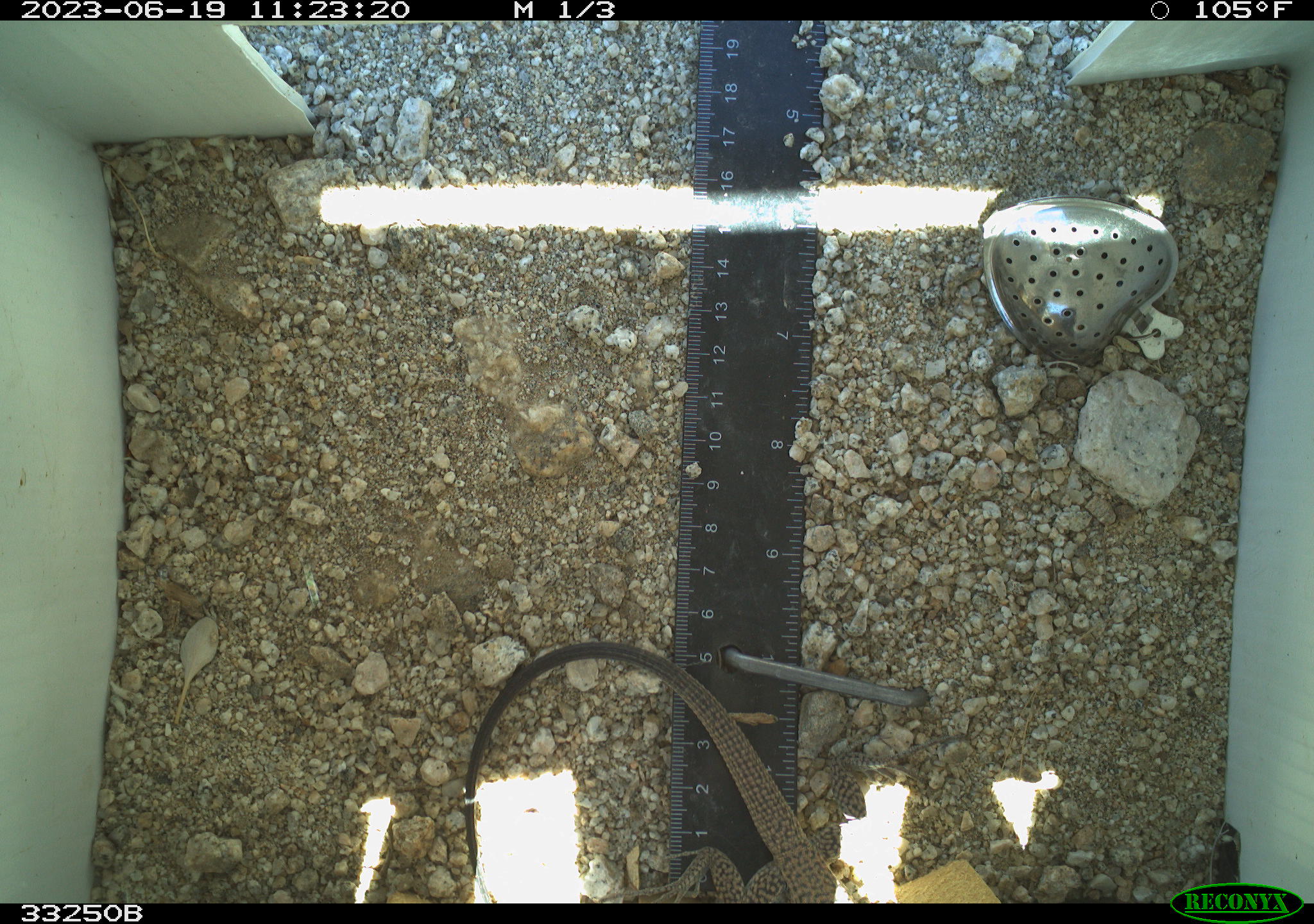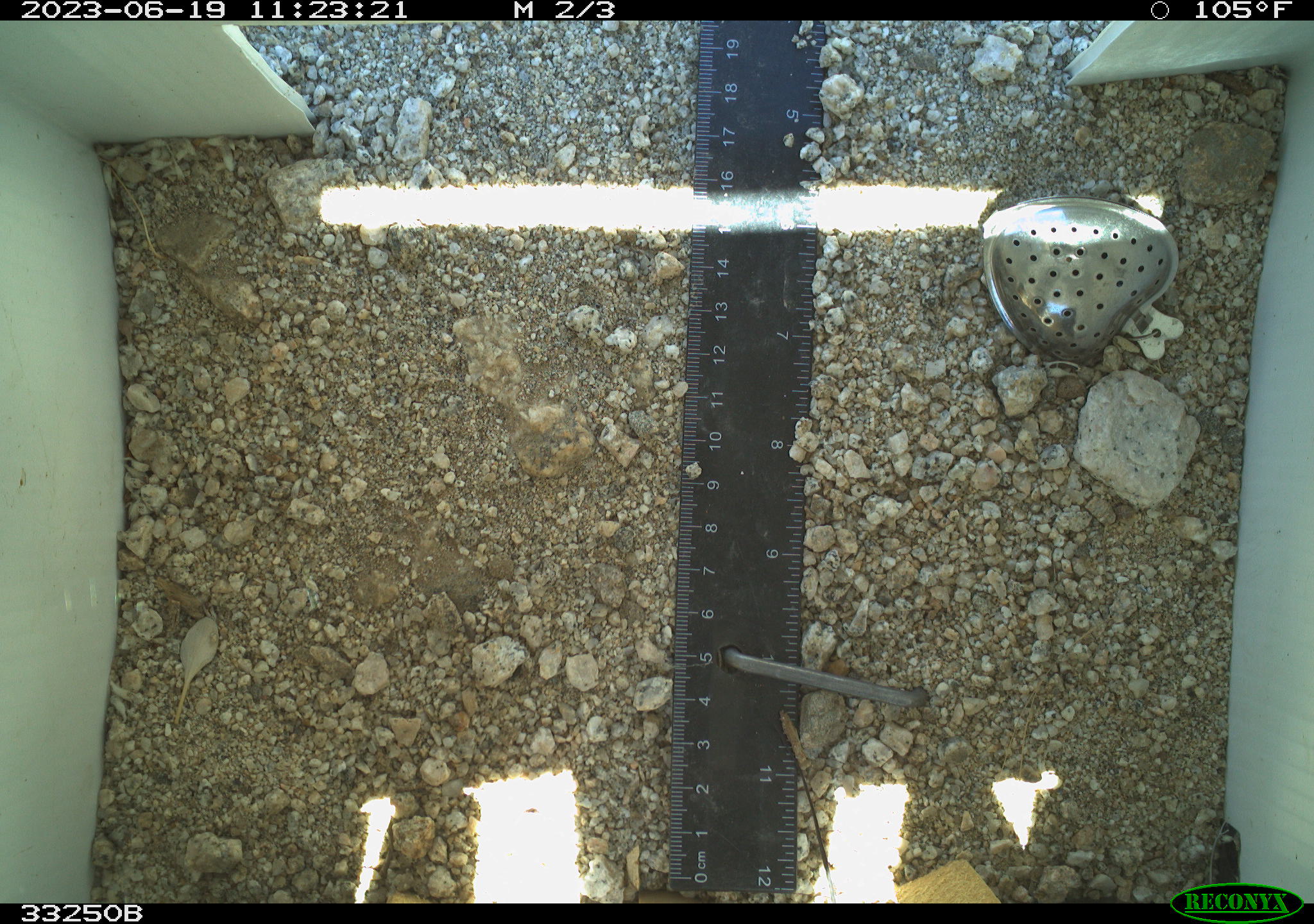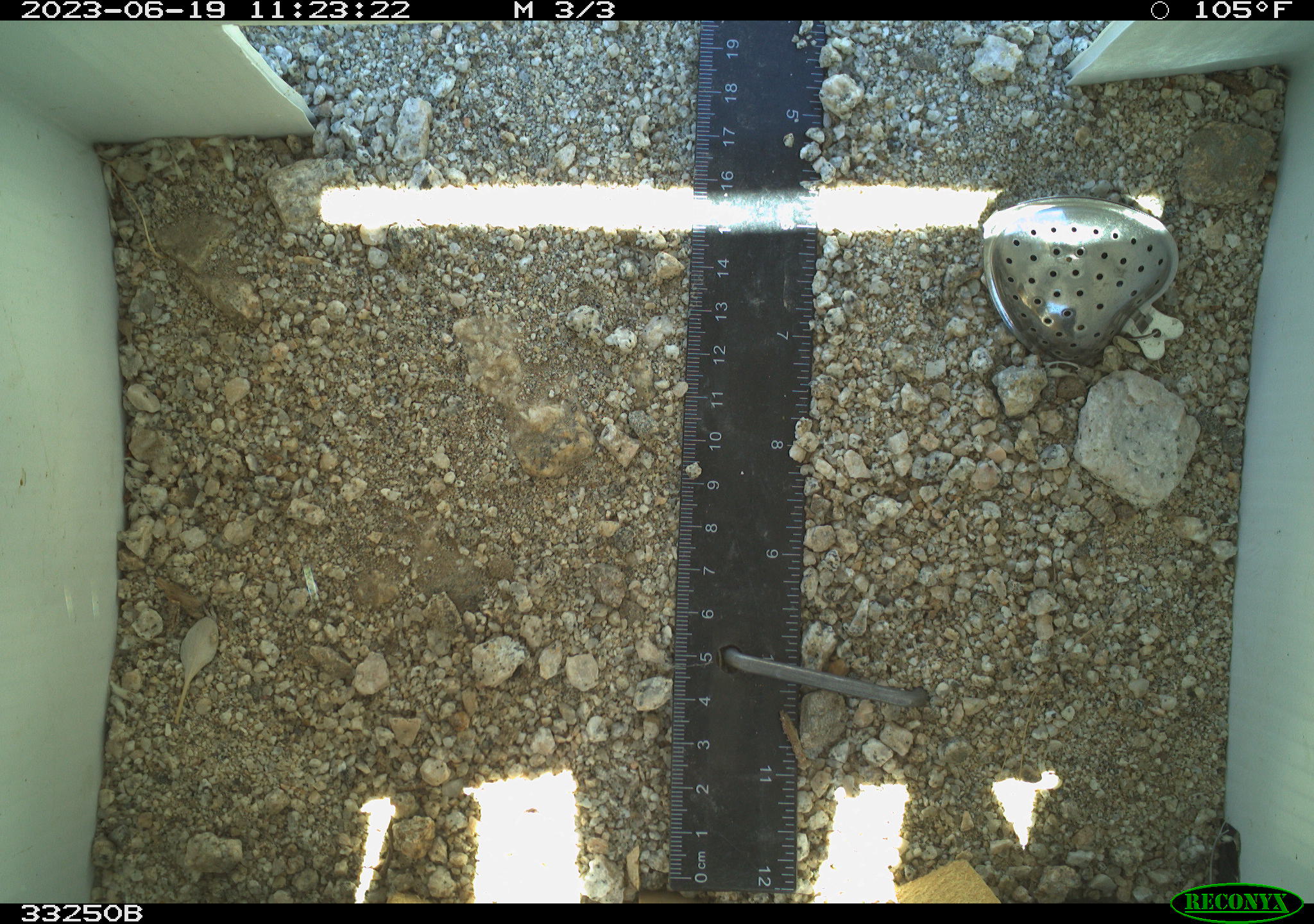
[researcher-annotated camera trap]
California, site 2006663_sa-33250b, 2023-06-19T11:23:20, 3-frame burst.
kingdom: Animalia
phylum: Chordata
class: Reptilia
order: Squamata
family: Teiidae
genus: Aspidoscelis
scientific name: Aspidoscelis tigris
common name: western whiptail